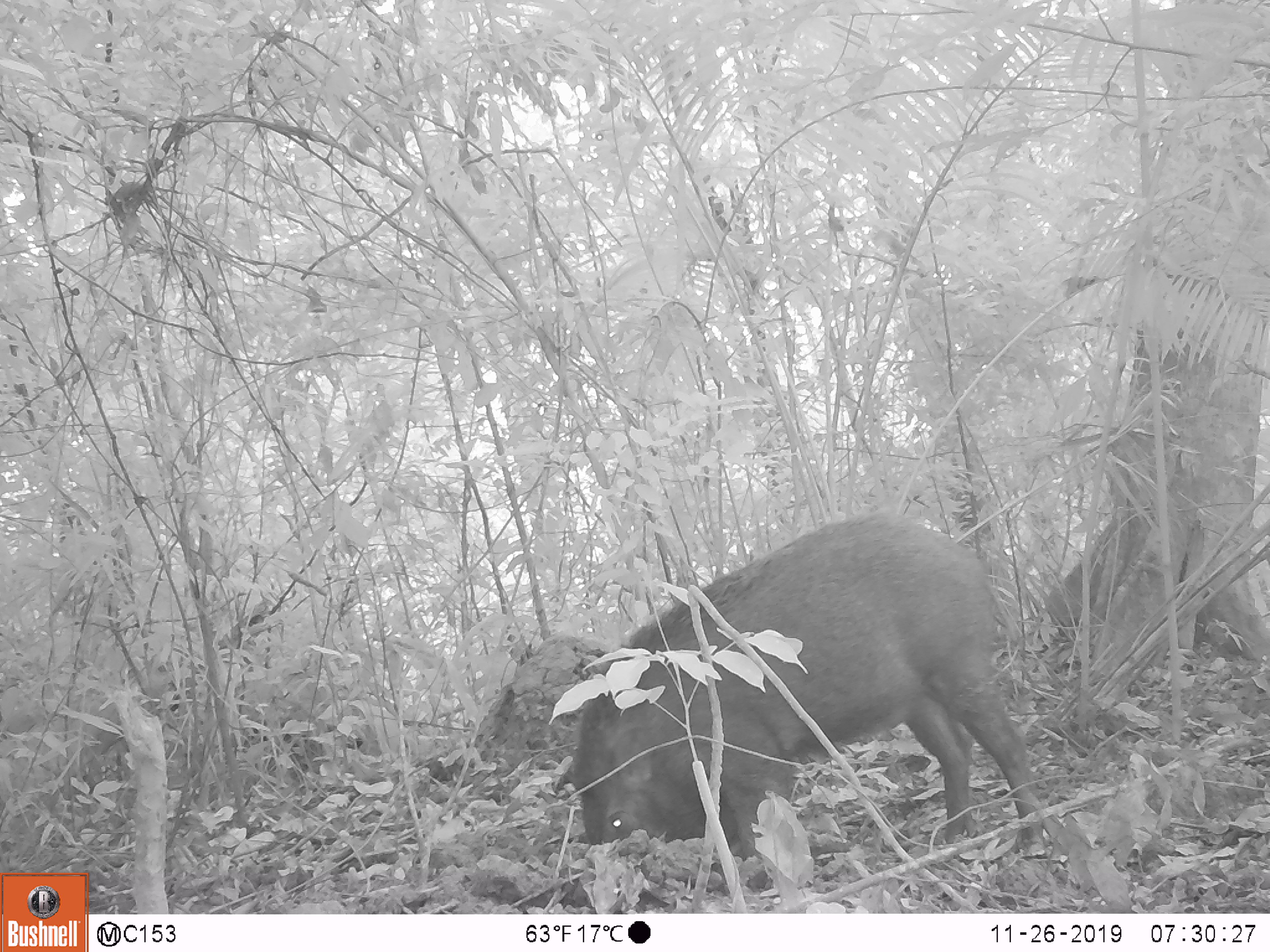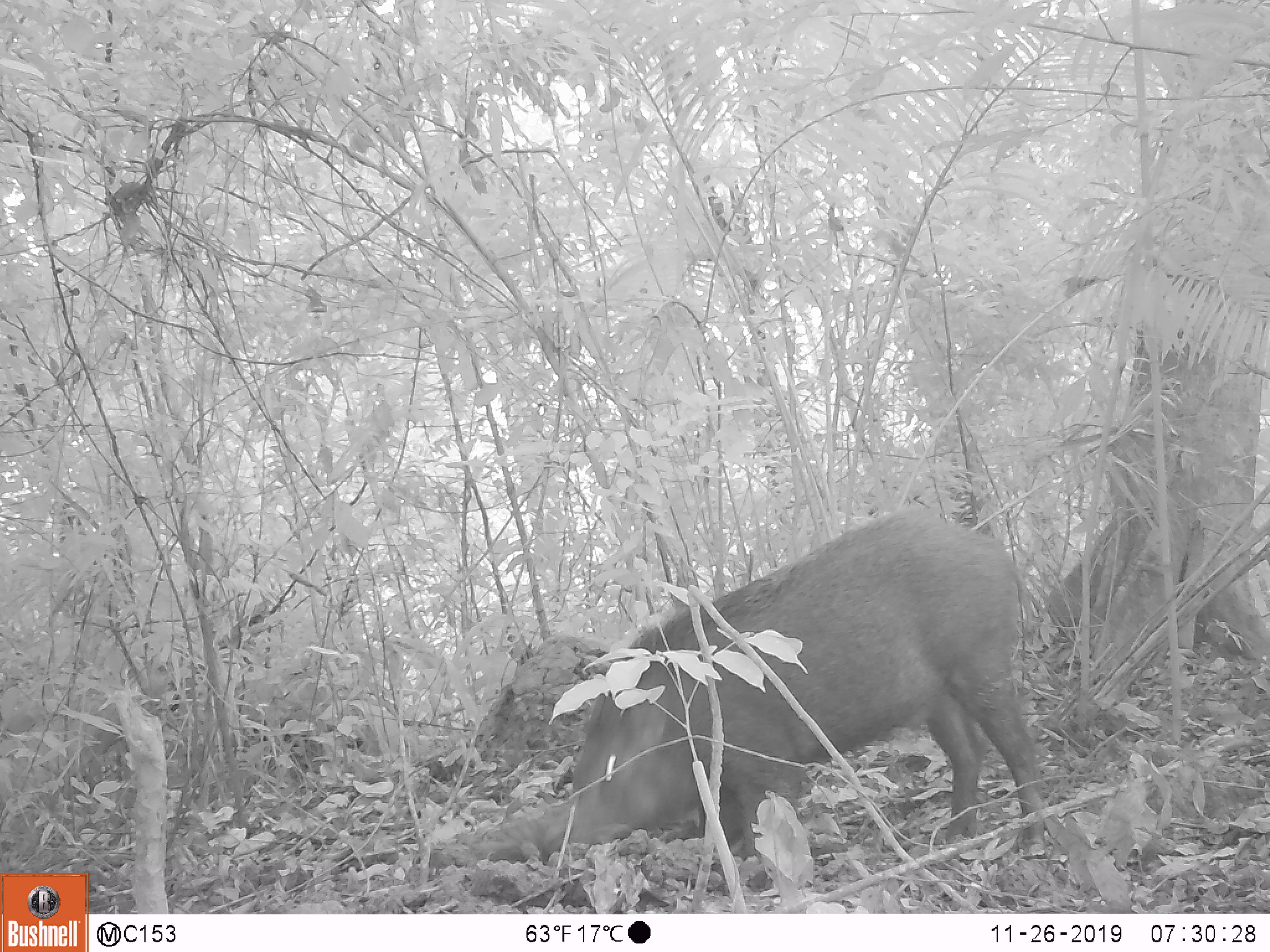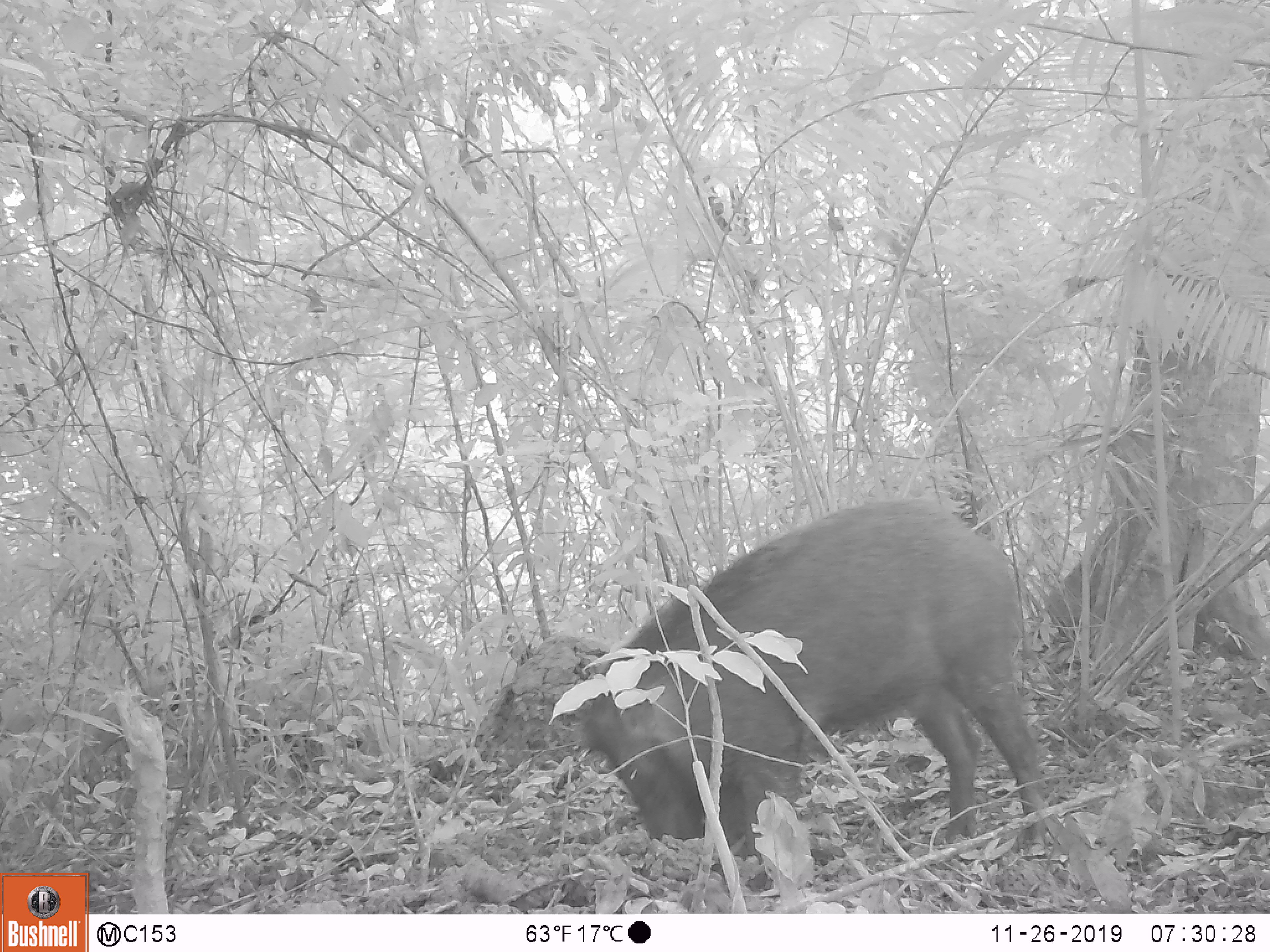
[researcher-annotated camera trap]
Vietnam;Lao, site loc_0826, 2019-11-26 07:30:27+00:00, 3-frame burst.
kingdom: Animalia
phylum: Chordata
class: Mammalia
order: Artiodactyla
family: Suidae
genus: Sus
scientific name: Sus scrofa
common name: eurasian wild pig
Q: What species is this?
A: Eurasian wild pig (Sus scrofa).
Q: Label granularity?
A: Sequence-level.